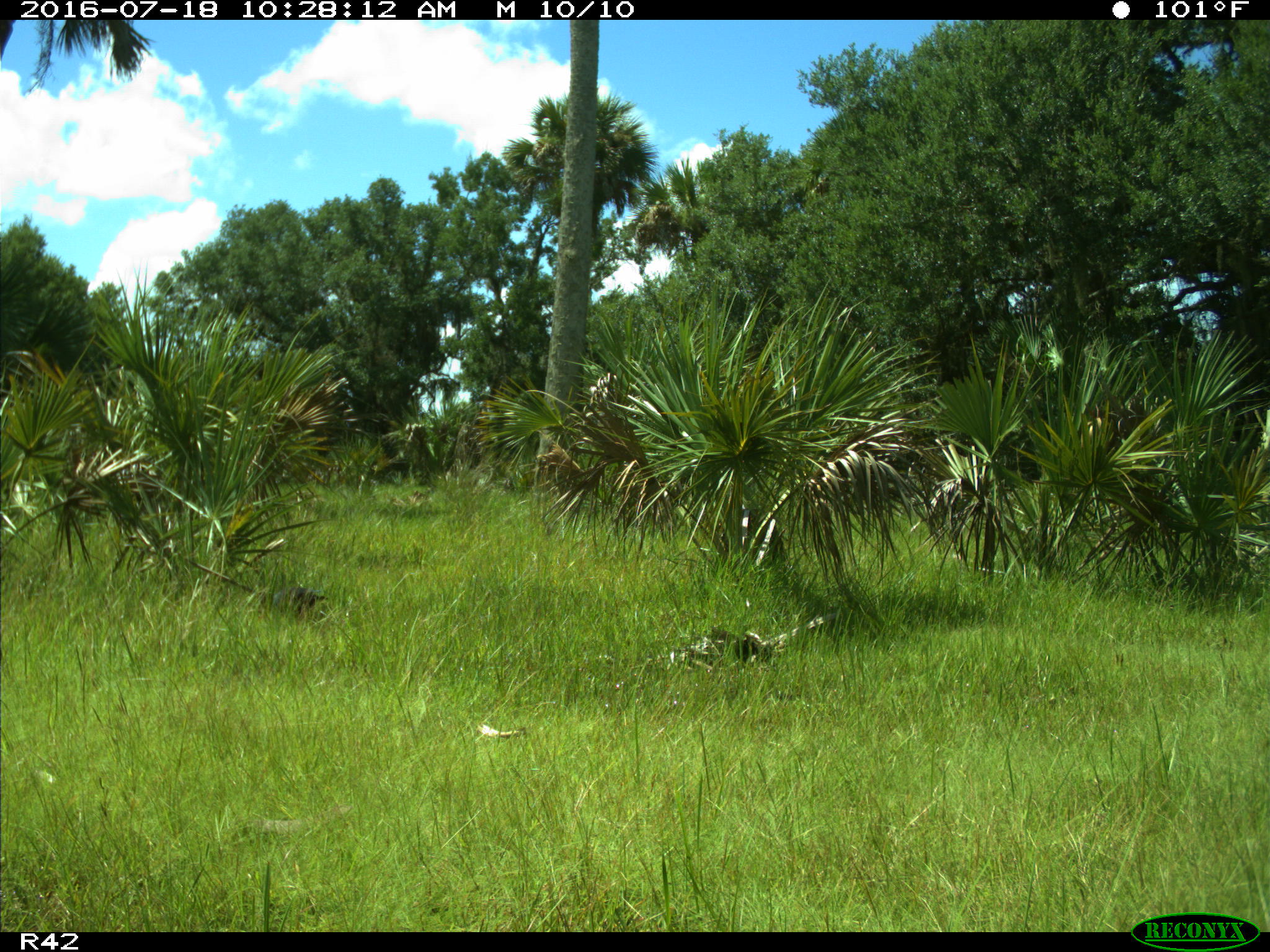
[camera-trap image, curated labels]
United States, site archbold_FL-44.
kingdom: Animalia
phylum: Chordata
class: Aves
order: Passeriformes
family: Corvidae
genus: Corvus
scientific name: Corvus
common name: crows and ravens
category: unidentified corvus